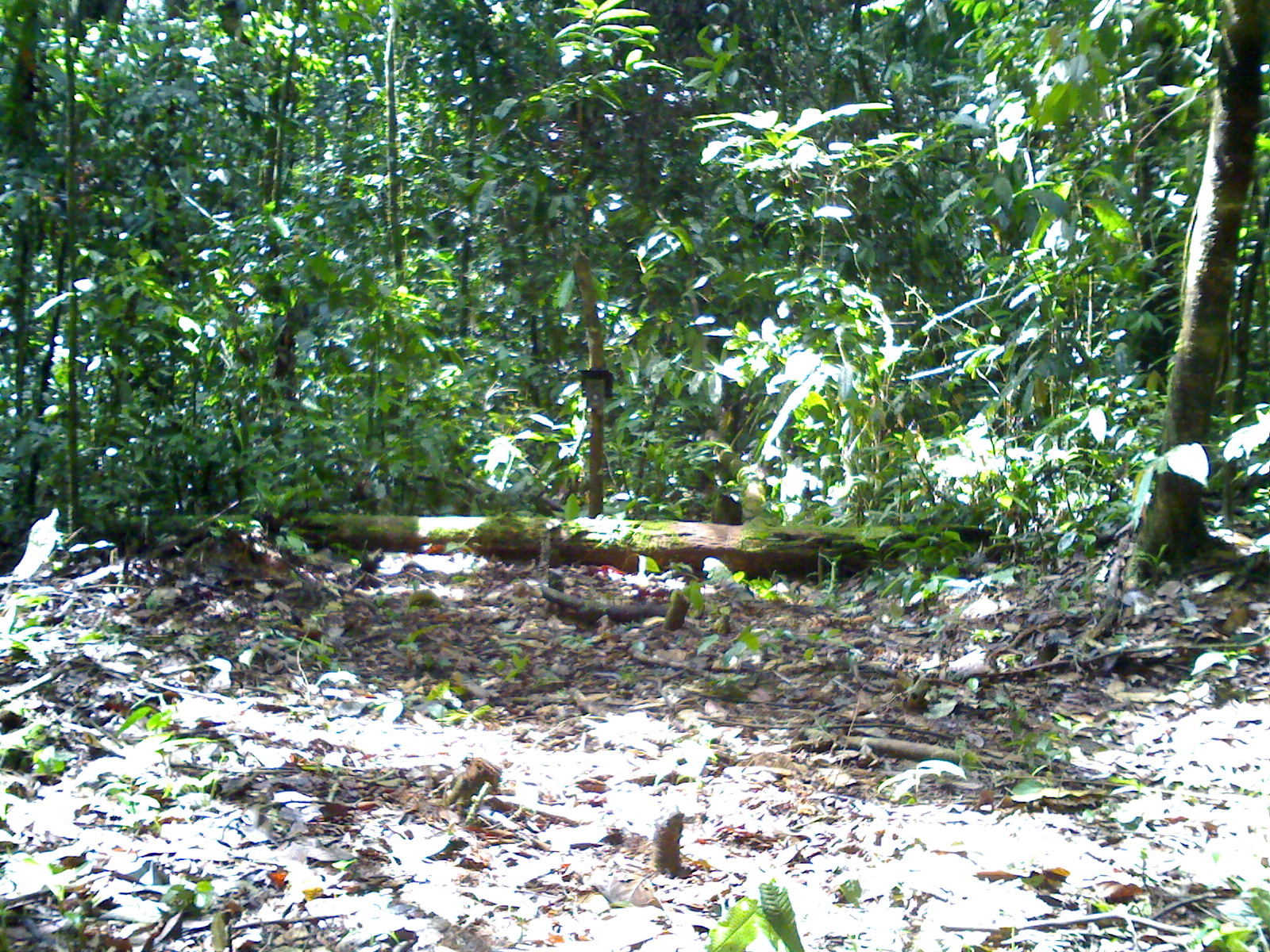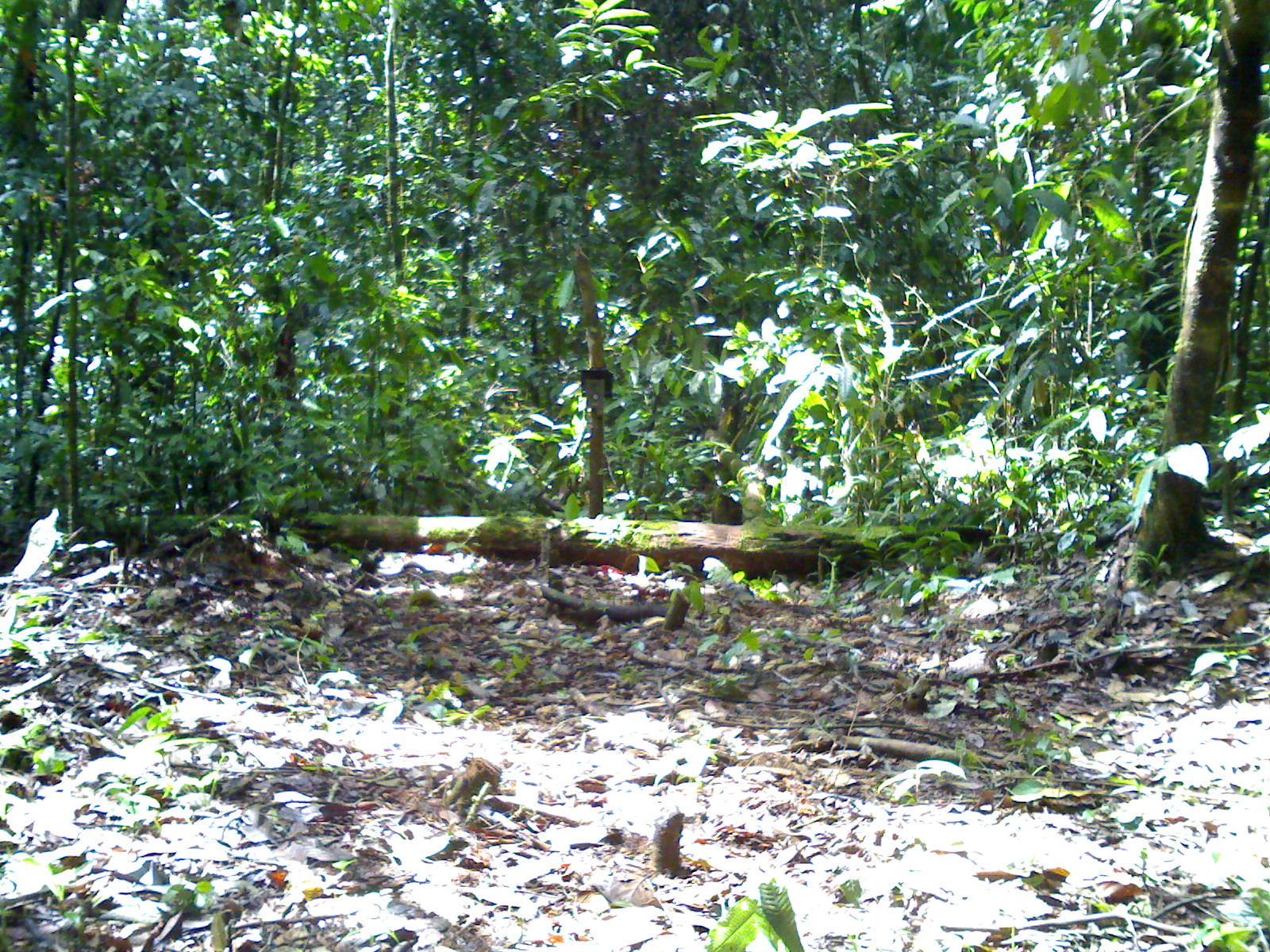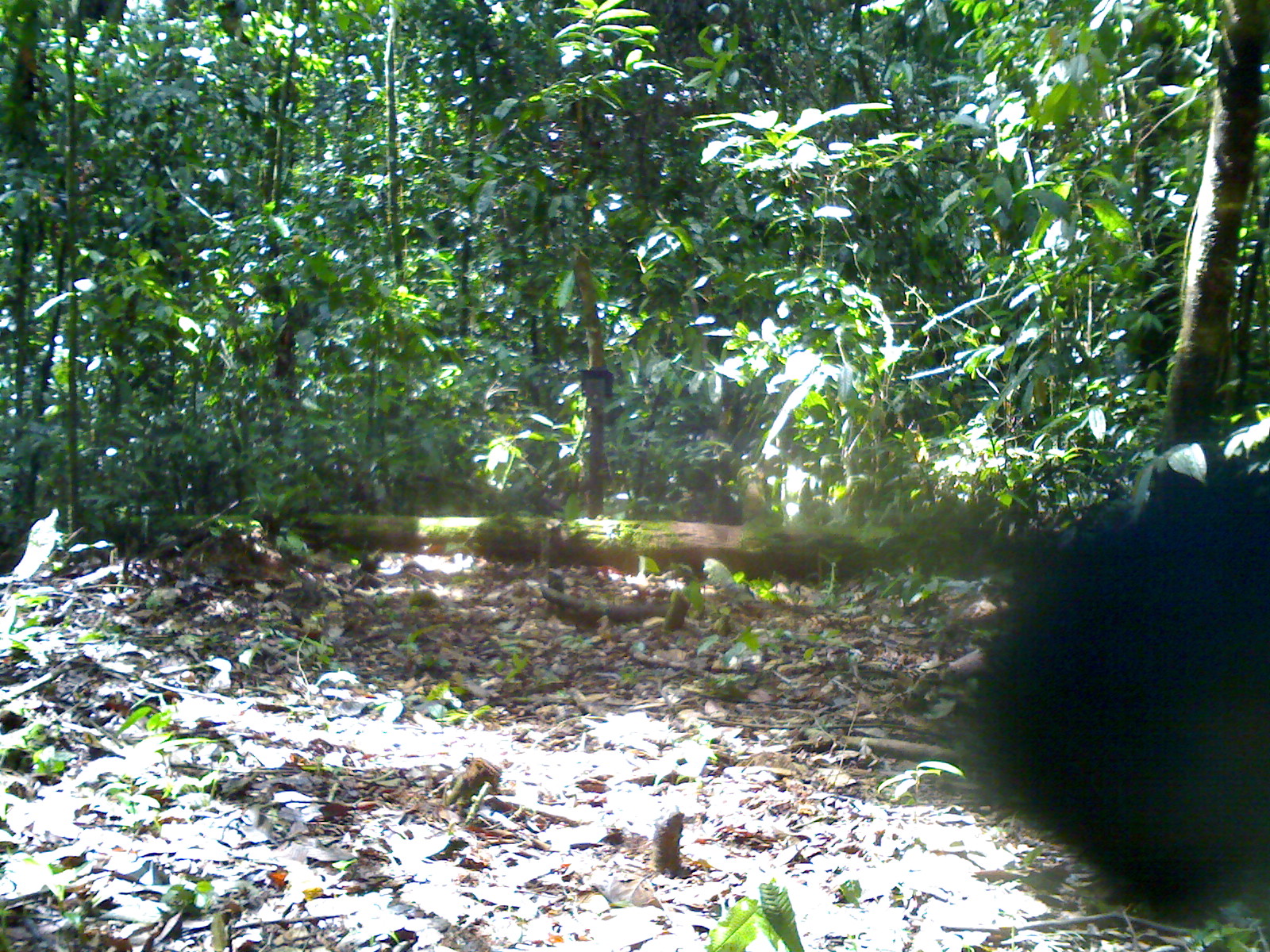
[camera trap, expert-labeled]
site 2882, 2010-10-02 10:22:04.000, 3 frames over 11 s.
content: unidentified animal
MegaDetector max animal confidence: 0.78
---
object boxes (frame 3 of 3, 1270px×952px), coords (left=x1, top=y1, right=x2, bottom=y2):
unidentifiable: (left=962, top=442, right=1270, bottom=917)